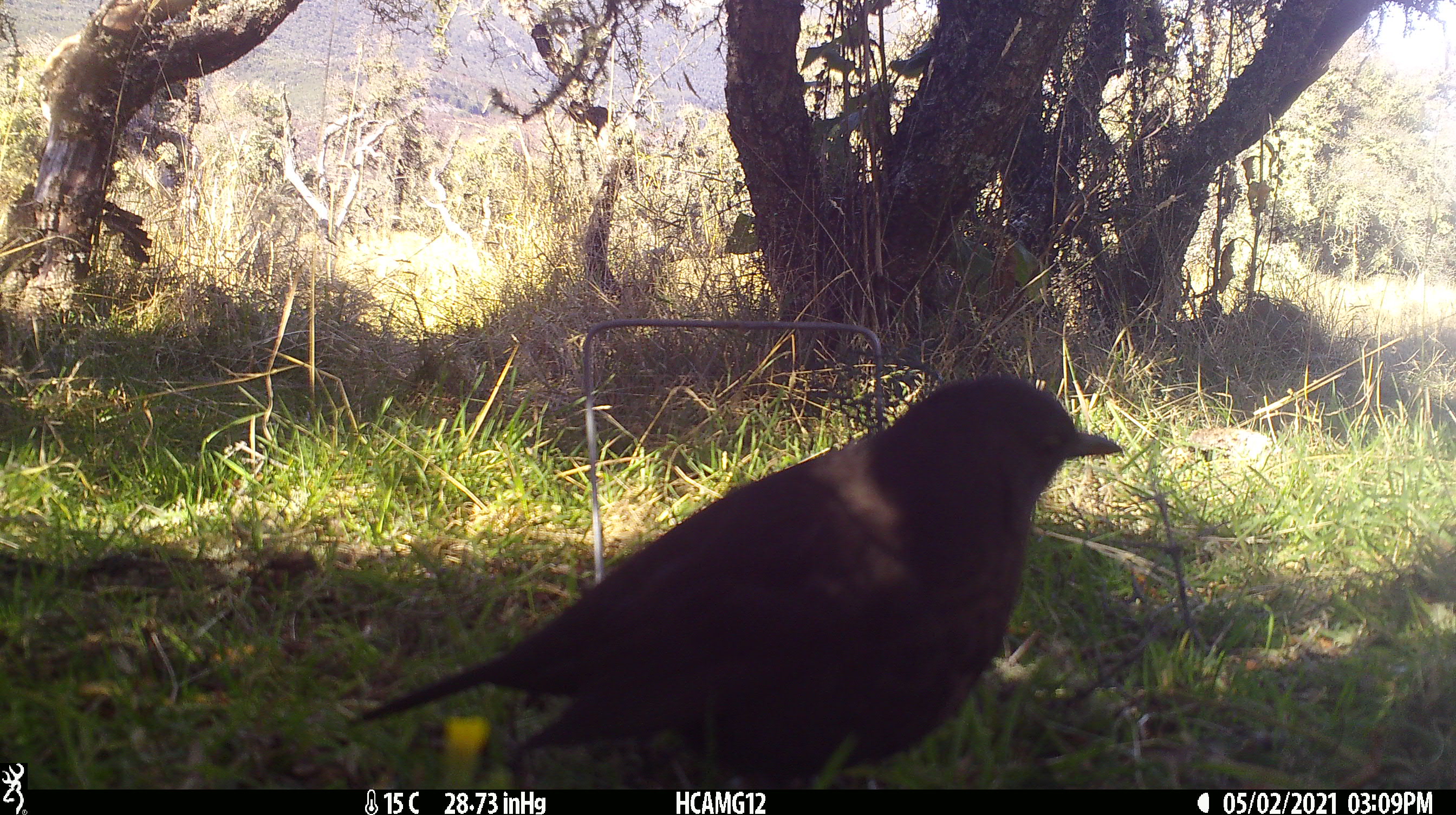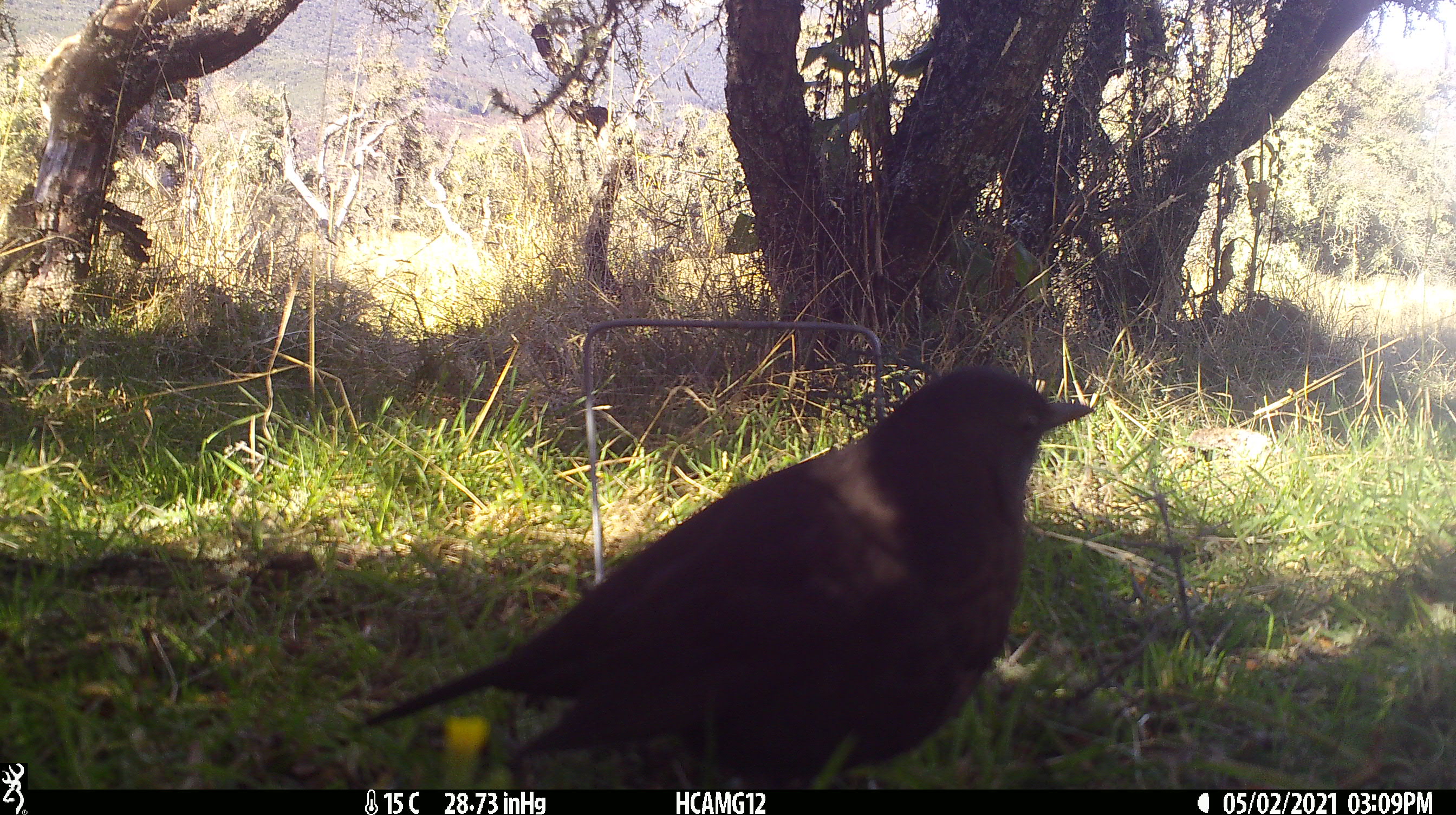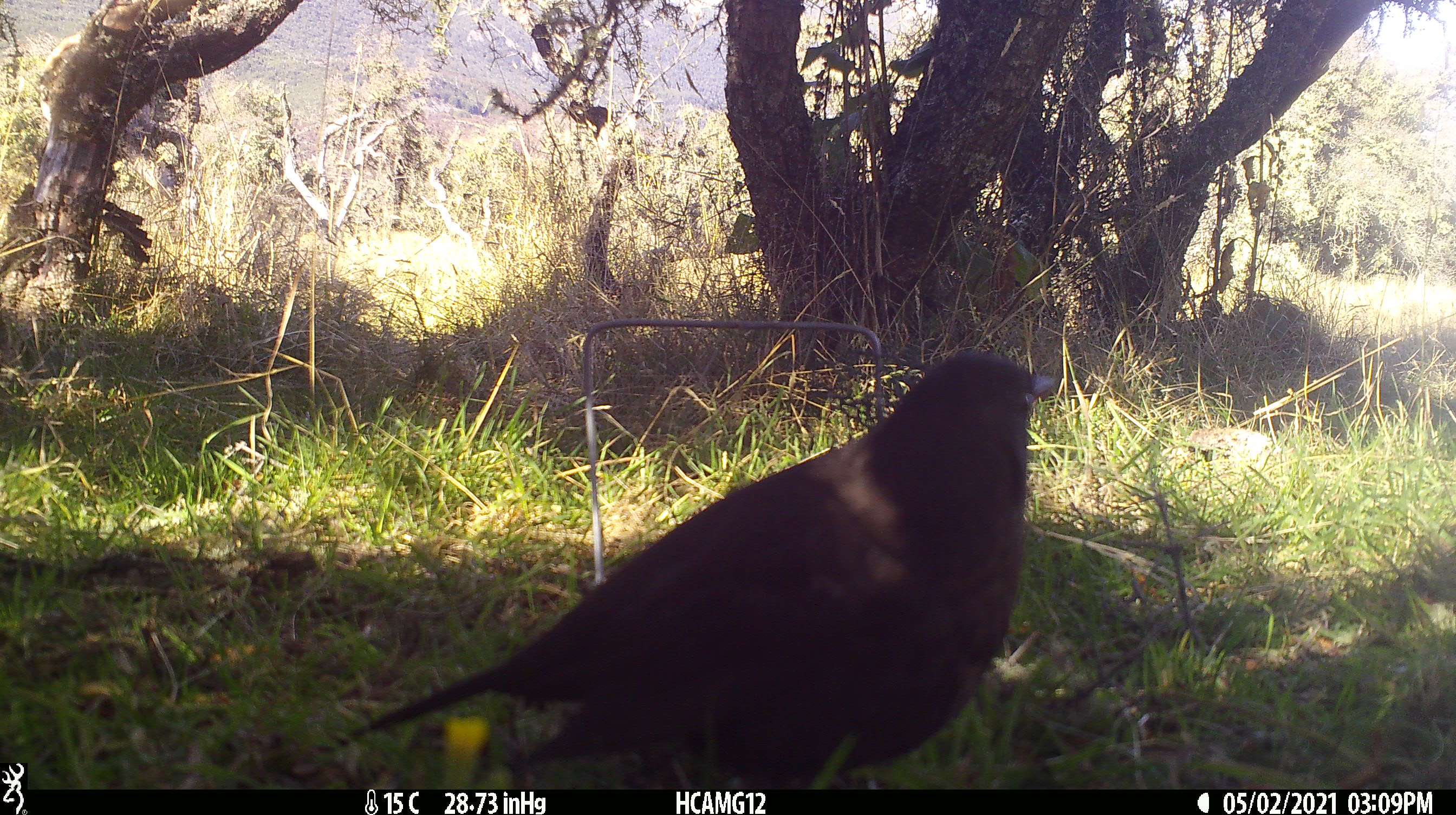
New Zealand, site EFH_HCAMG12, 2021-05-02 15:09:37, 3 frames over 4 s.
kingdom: Animalia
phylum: Chordata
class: Aves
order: Passeriformes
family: Turdidae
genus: Turdus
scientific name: Turdus merula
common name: eurasian blackbird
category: blackbird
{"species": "blackbird (eurasian blackbird) (Turdus merula)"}